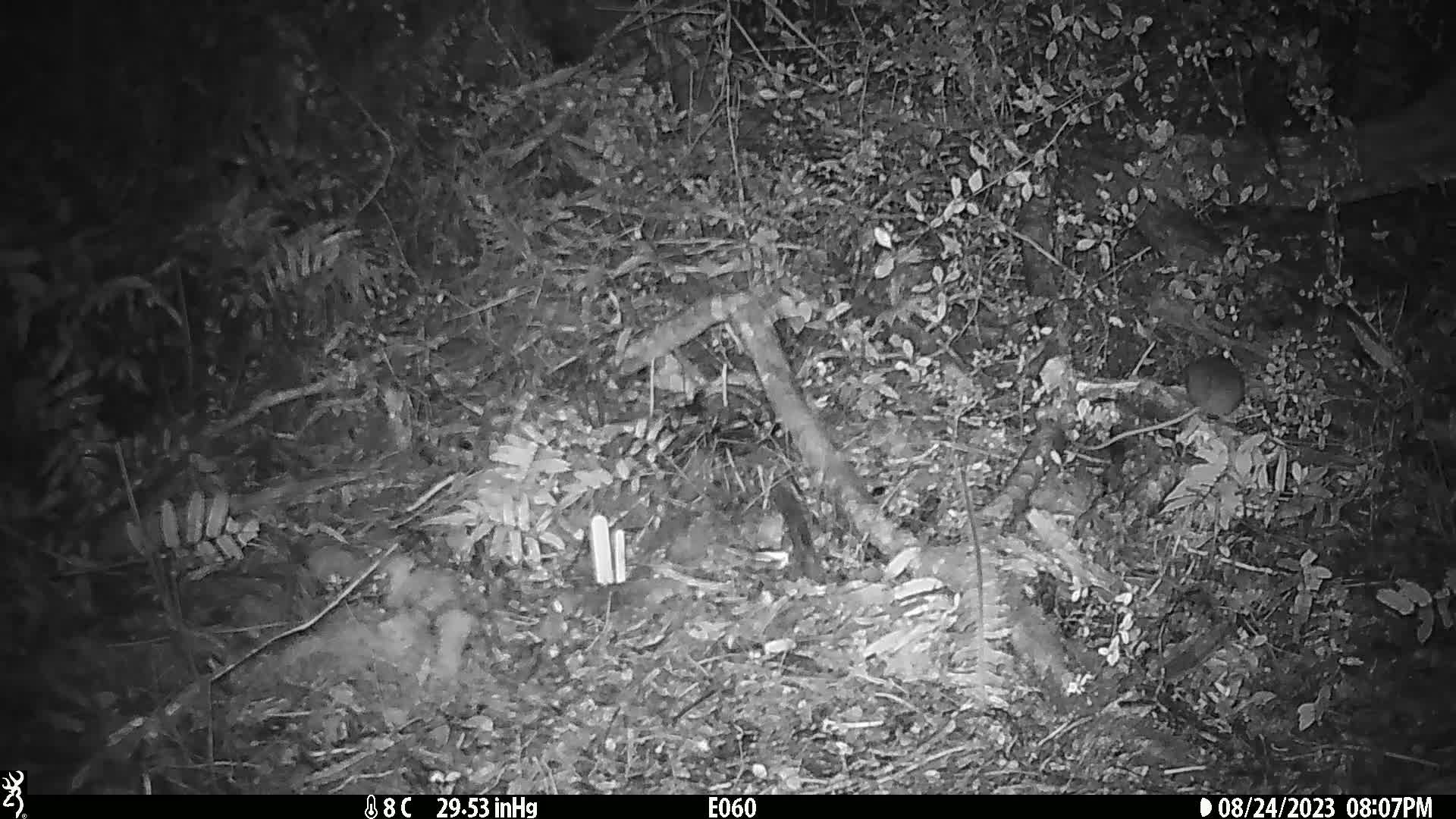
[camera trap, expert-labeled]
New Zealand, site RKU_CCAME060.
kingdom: Animalia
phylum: Chordata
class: Mammalia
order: Rodentia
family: Muridae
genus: Rattus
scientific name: Rattus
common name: rat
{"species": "rat (Rattus)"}